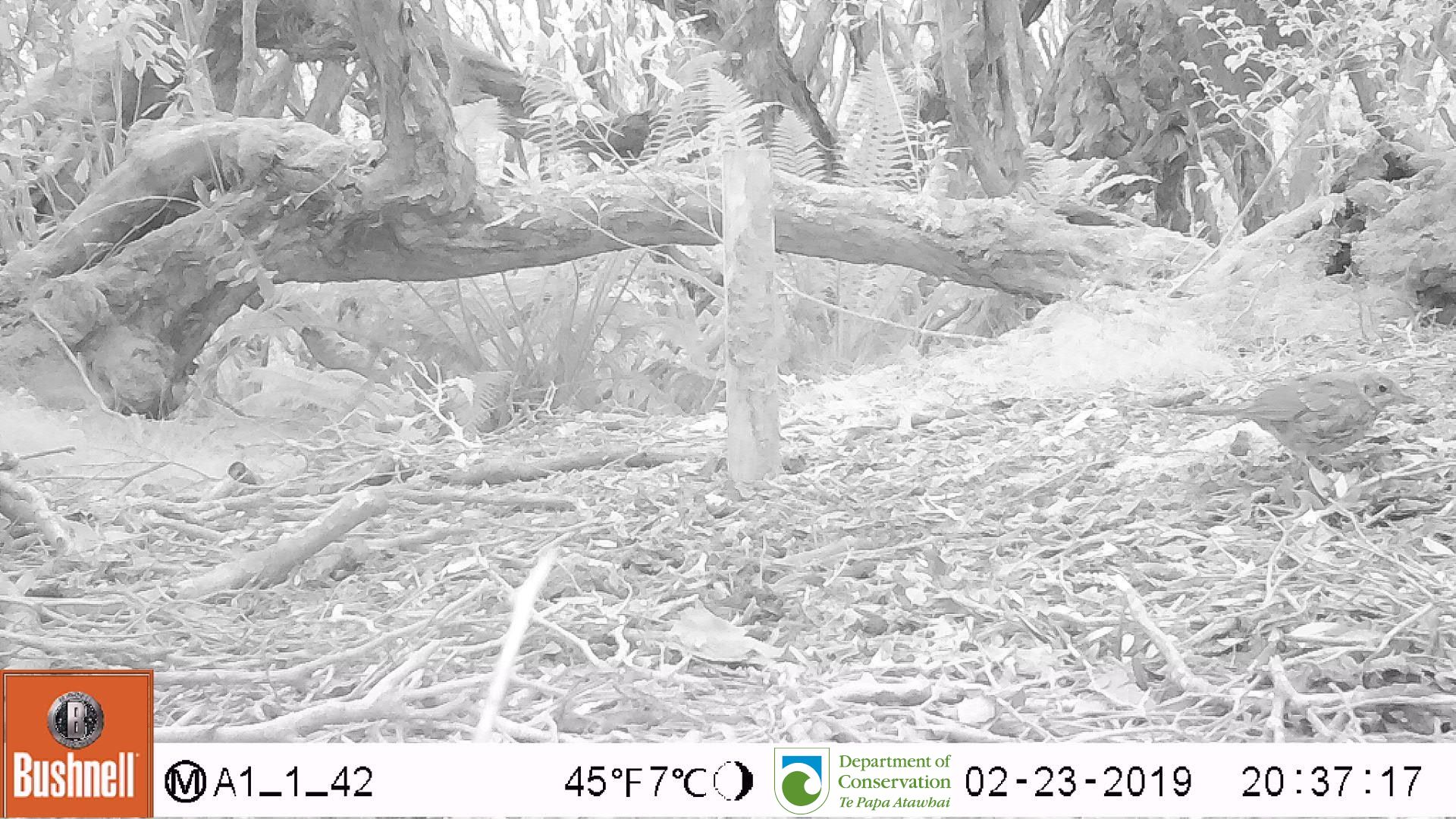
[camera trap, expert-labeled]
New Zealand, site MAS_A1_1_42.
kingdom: Animalia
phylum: Chordata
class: Aves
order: Passeriformes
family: Turdidae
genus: Turdus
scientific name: Turdus philomelos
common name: song thrush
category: thrush